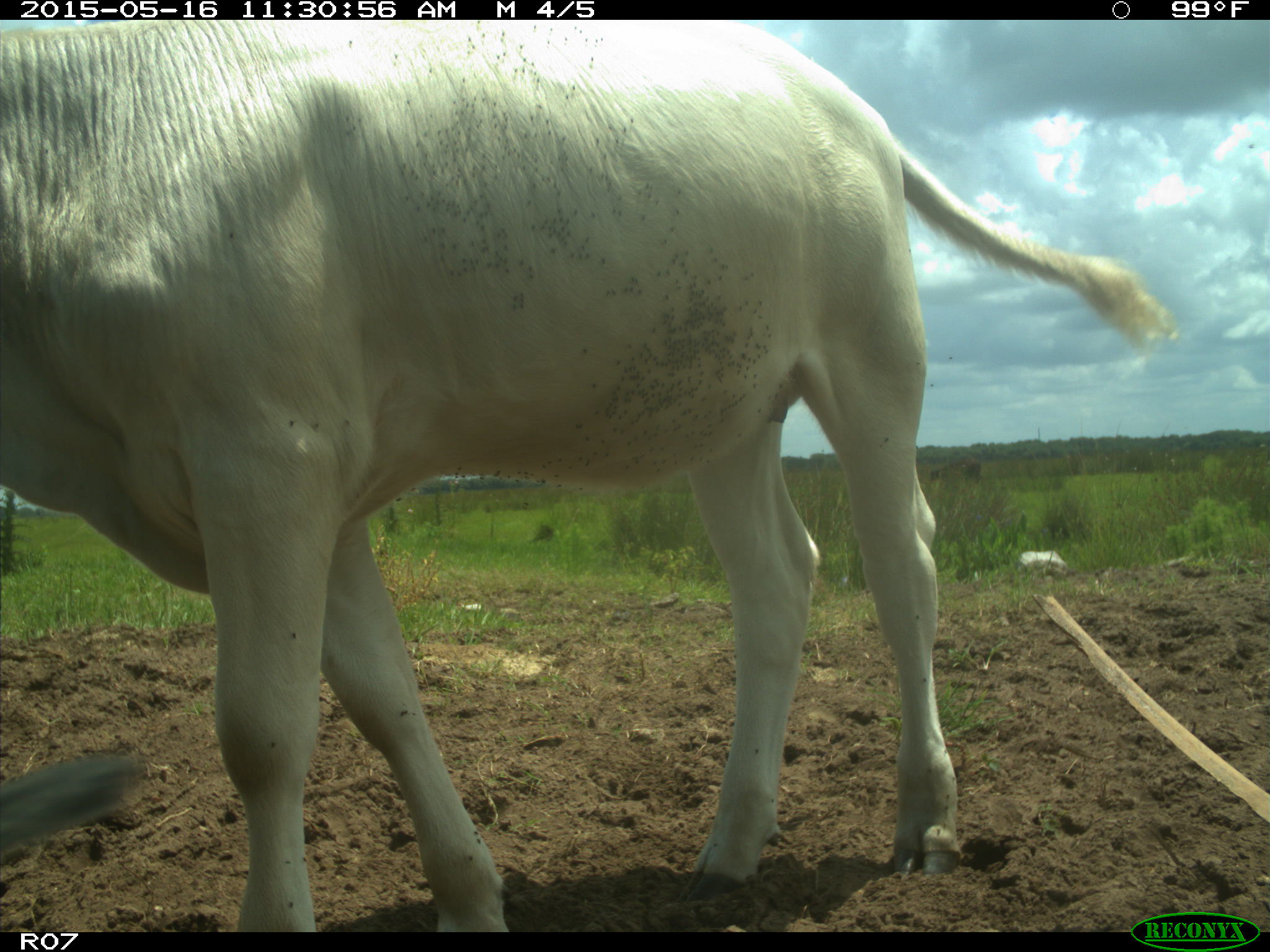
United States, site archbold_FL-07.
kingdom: Animalia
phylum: Chordata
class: Mammalia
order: Artiodactyla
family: Bovidae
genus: Bos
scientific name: Bos taurus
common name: domestic cow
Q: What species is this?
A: Bos taurus (domestic cow).